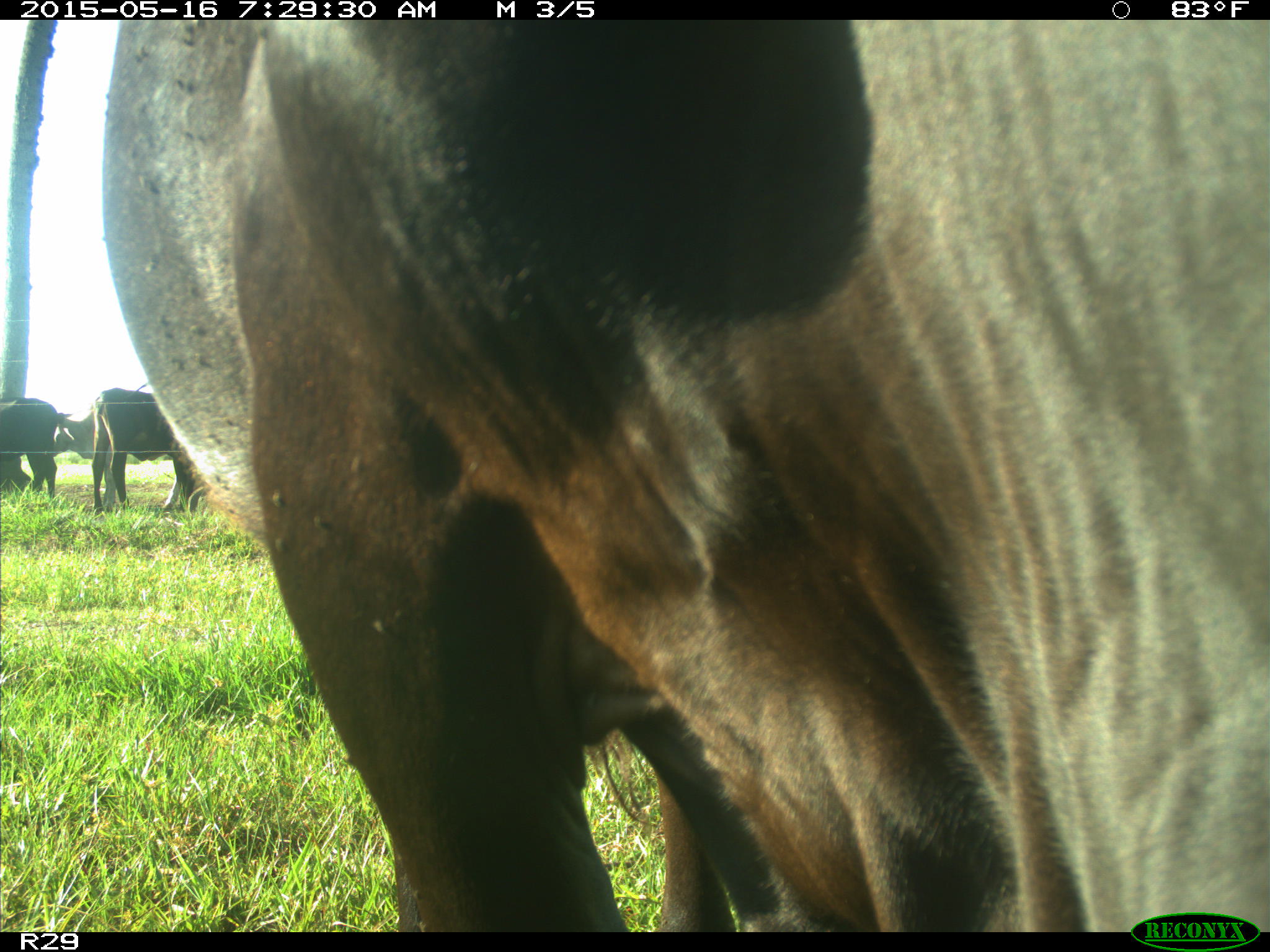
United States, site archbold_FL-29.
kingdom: Animalia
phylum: Chordata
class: Mammalia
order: Artiodactyla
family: Bovidae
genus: Bos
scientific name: Bos taurus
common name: domestic cow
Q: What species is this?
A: Bos taurus (domestic cow).